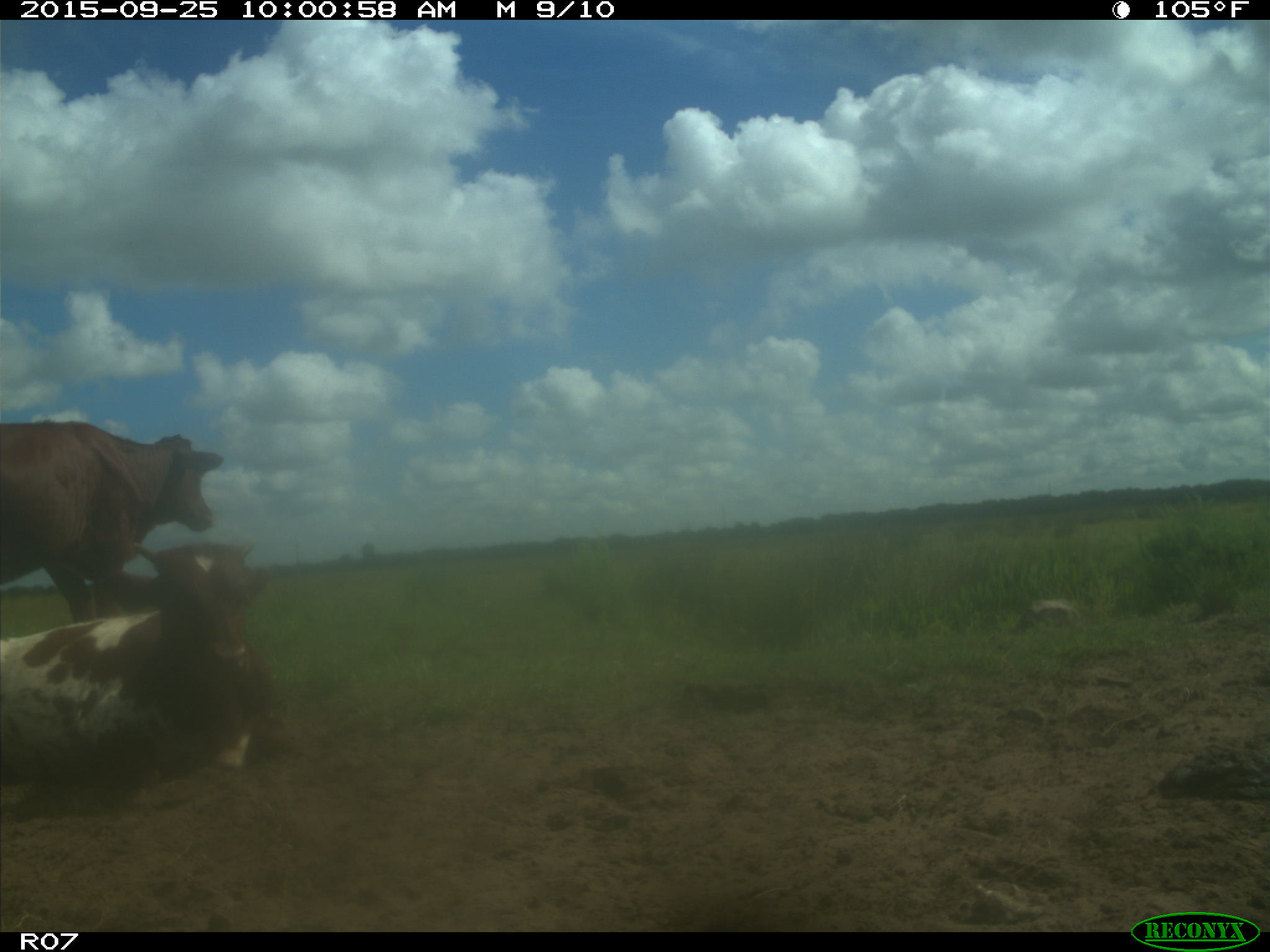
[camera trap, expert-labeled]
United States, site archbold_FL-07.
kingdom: Animalia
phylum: Chordata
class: Mammalia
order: Artiodactyla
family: Bovidae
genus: Bos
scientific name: Bos taurus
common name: domestic cow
Bos taurus (domestic cow).